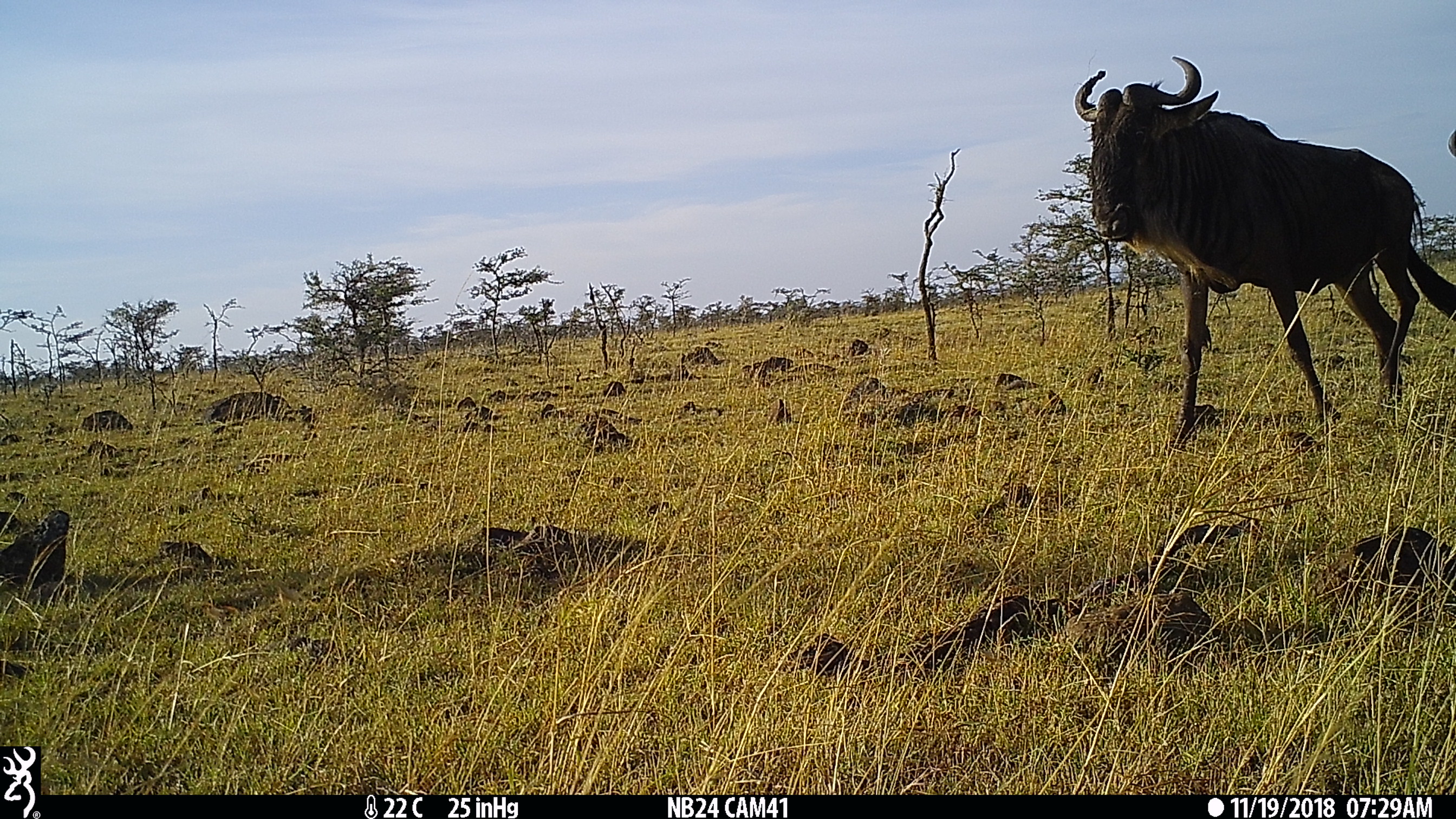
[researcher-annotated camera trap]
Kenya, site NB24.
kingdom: Animalia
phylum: Chordata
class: Mammalia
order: Artiodactyla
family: Bovidae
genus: Connochaetes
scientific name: Connochaetes taurinus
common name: blue wildebeest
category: wildebeest